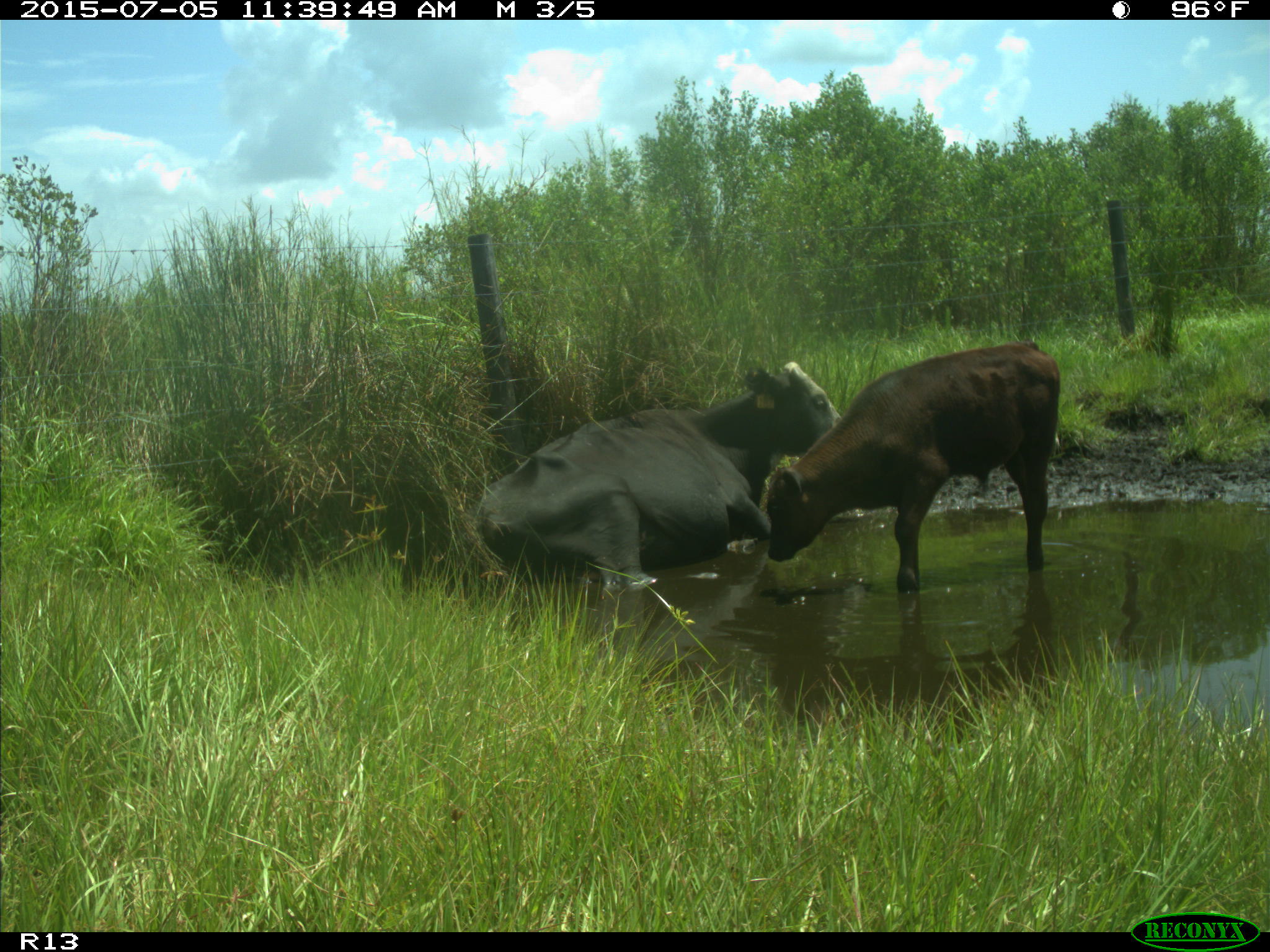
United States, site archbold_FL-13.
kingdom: Animalia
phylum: Chordata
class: Mammalia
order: Artiodactyla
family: Bovidae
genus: Bos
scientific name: Bos taurus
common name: domestic cow